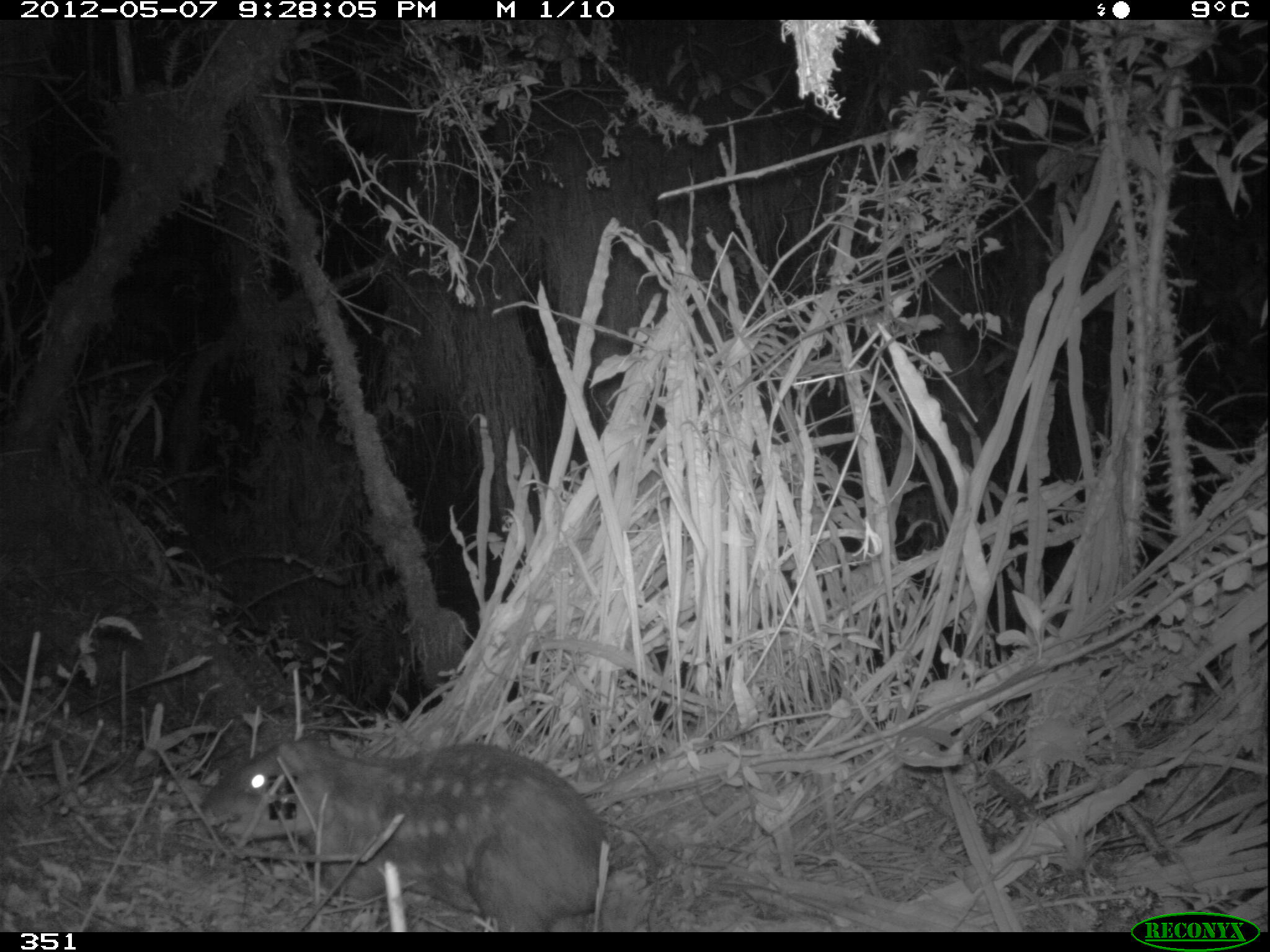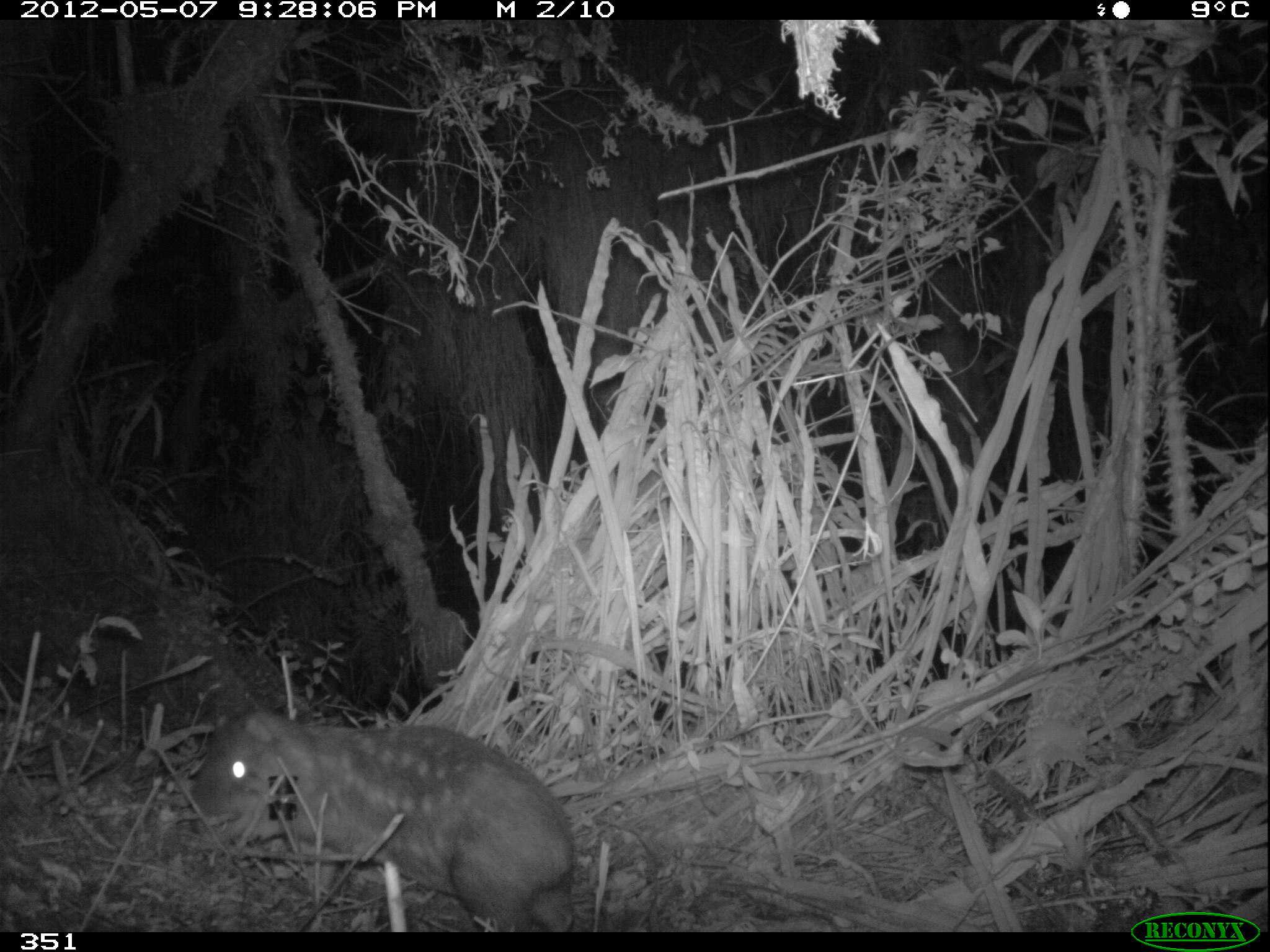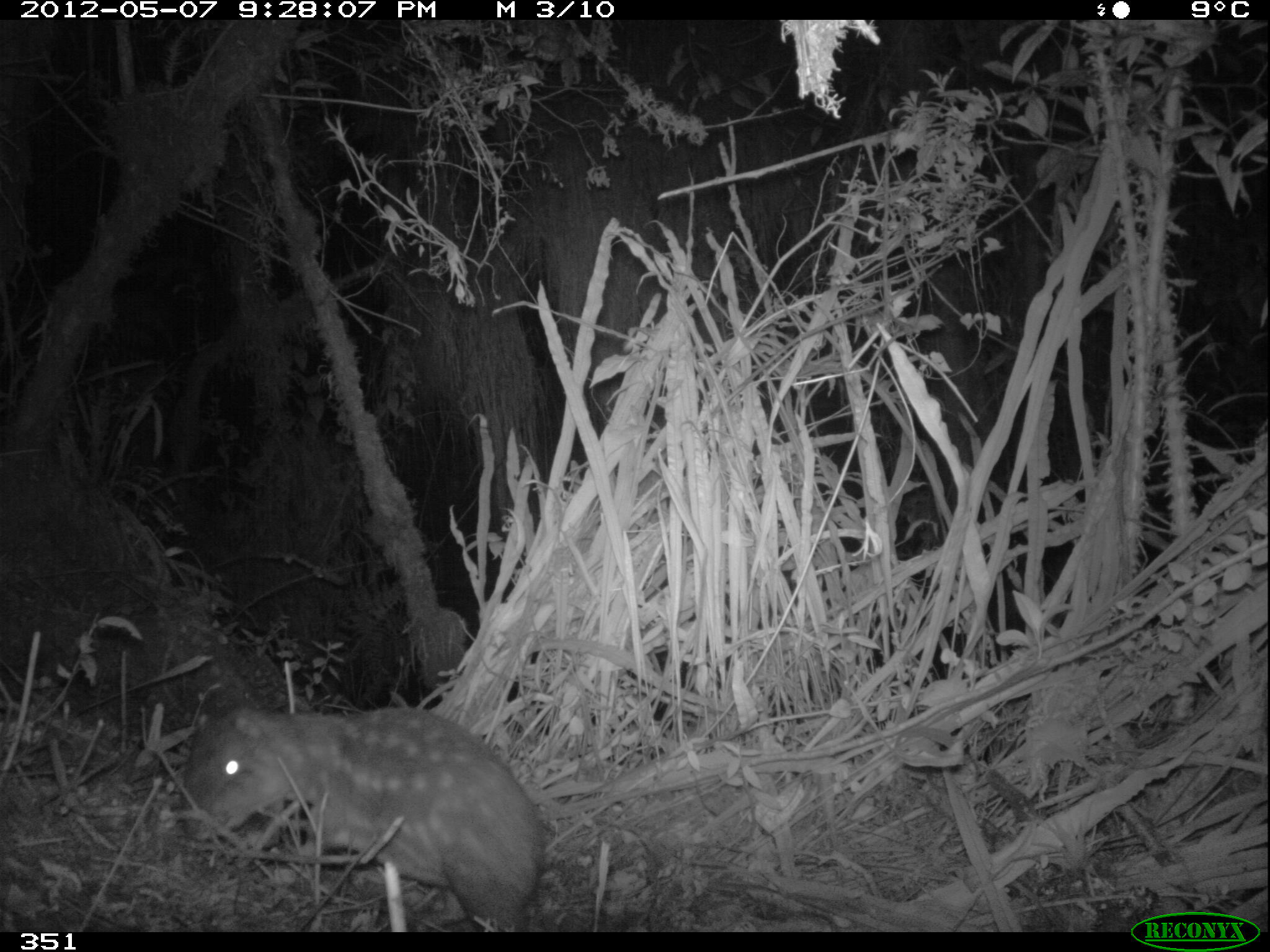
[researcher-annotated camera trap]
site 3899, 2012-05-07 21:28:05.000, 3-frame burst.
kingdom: Animalia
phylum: Chordata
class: Mammalia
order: Rodentia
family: Cuniculidae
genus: Cuniculus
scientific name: Cuniculus taczanowskii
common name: mountain paca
Cuniculus taczanowskii (mountain paca).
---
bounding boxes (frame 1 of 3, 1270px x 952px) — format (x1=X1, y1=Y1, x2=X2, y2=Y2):
cuniculus taczanowskii: (x1=198, y1=737, x2=608, y2=932)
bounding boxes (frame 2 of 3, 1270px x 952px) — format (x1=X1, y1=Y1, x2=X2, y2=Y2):
cuniculus taczanowskii: (x1=189, y1=705, x2=578, y2=932)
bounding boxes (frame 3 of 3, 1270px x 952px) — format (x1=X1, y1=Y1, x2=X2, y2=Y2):
cuniculus taczanowskii: (x1=180, y1=703, x2=549, y2=932)